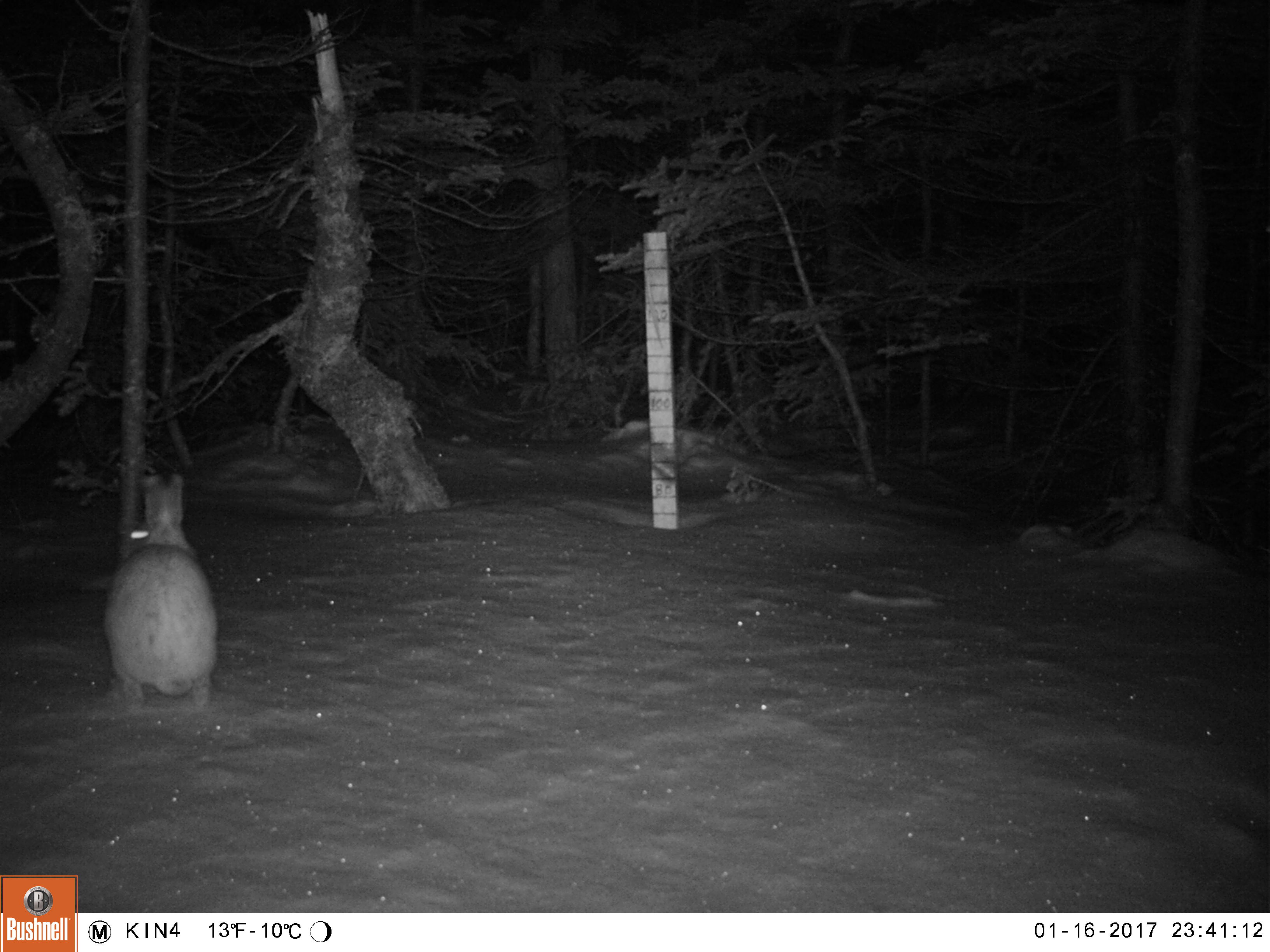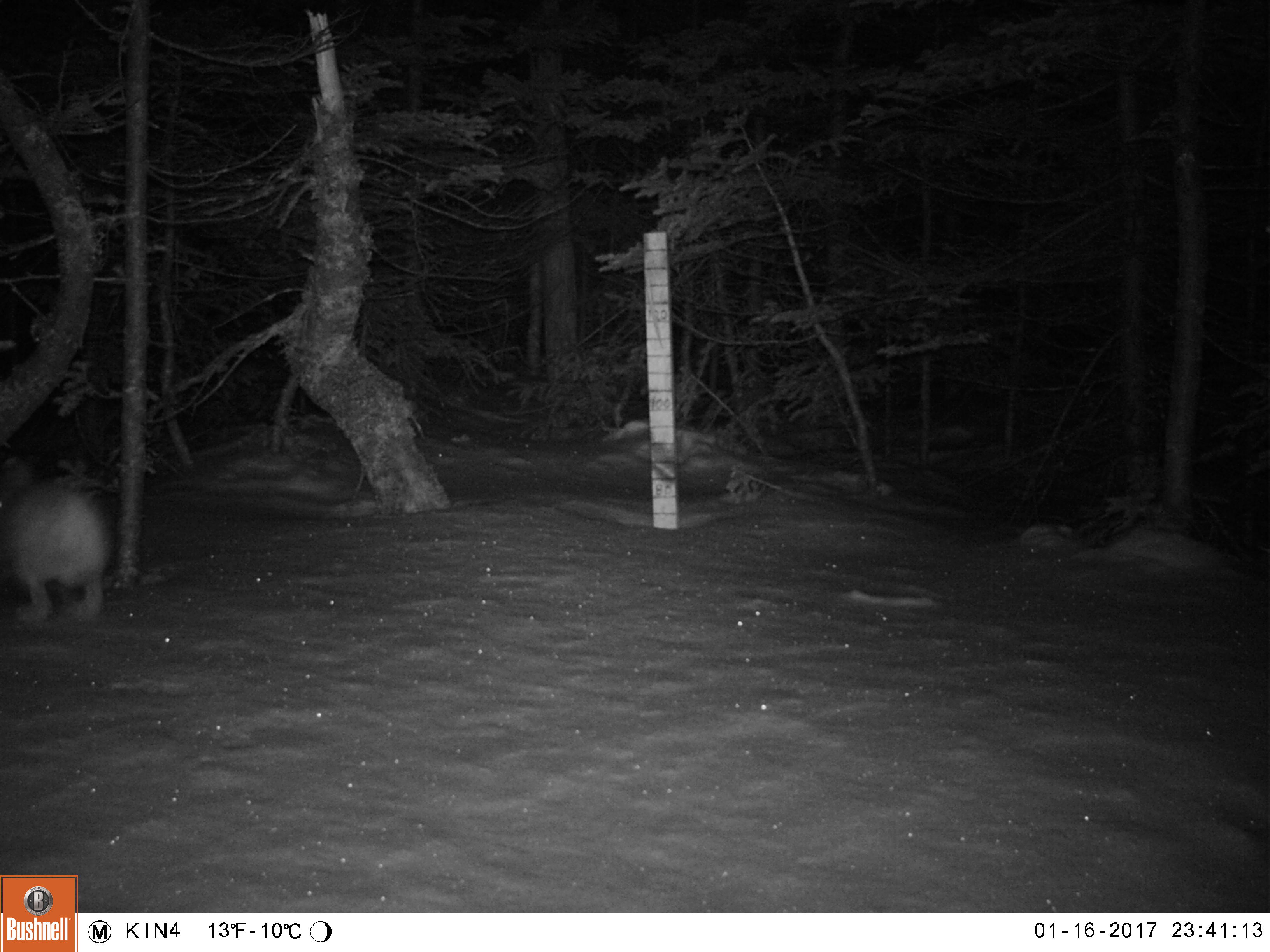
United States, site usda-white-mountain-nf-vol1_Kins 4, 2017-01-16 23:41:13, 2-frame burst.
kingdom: Animalia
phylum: Chordata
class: Mammalia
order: Lagomorpha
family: Leporidae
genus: Lepus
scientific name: Lepus americanus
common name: snowshoe hare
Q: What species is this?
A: Snowshoe hare (Lepus americanus).